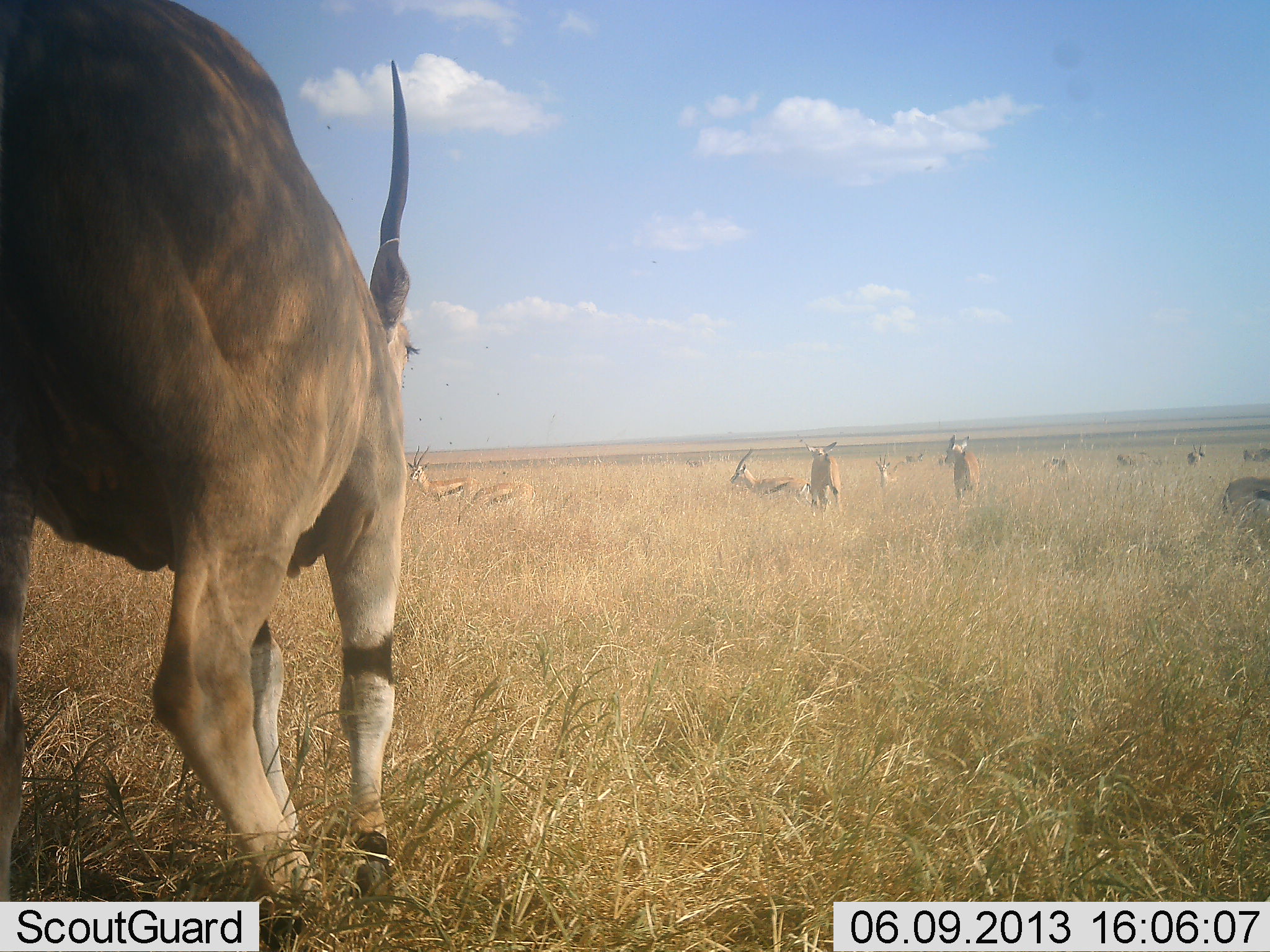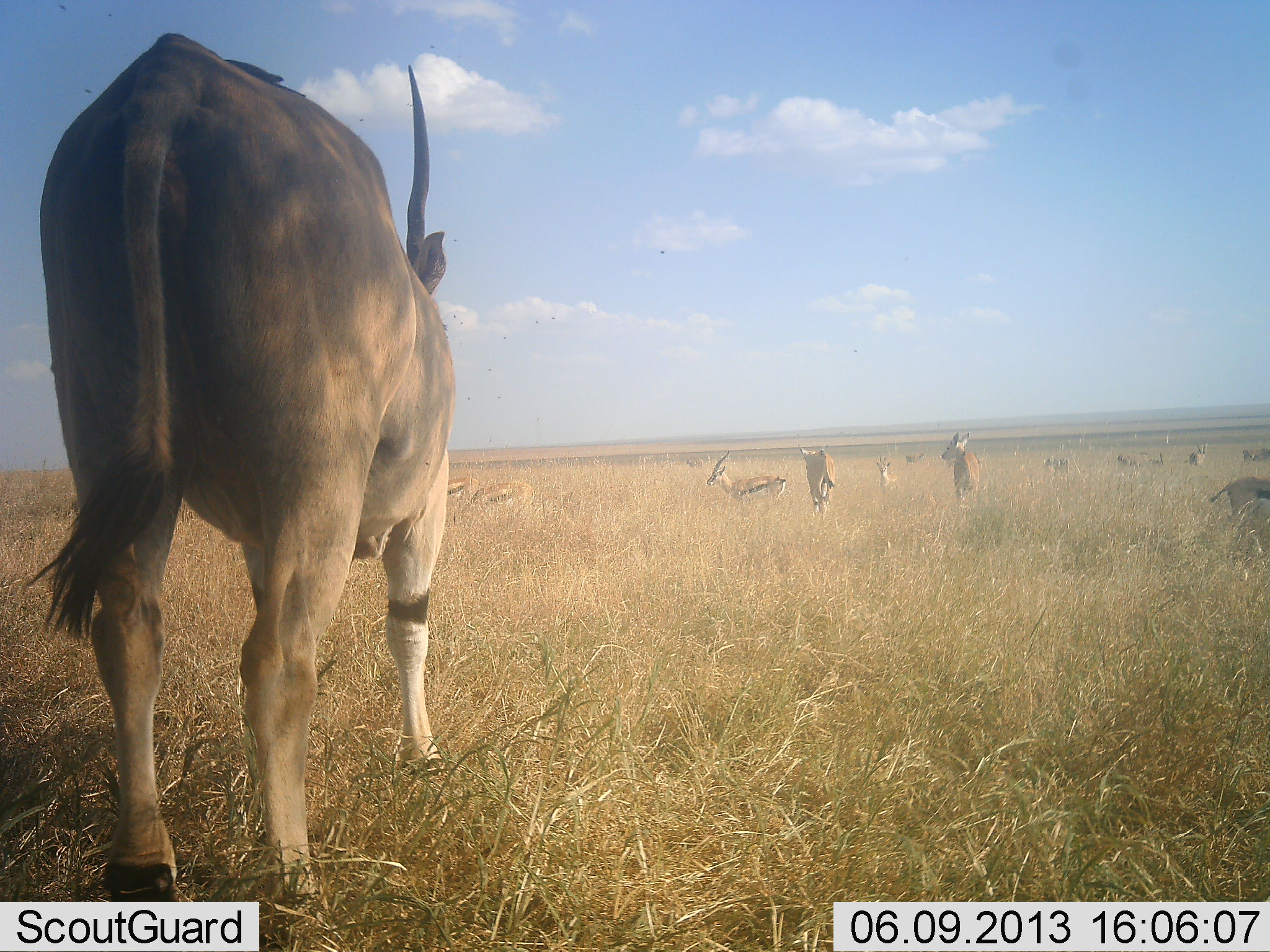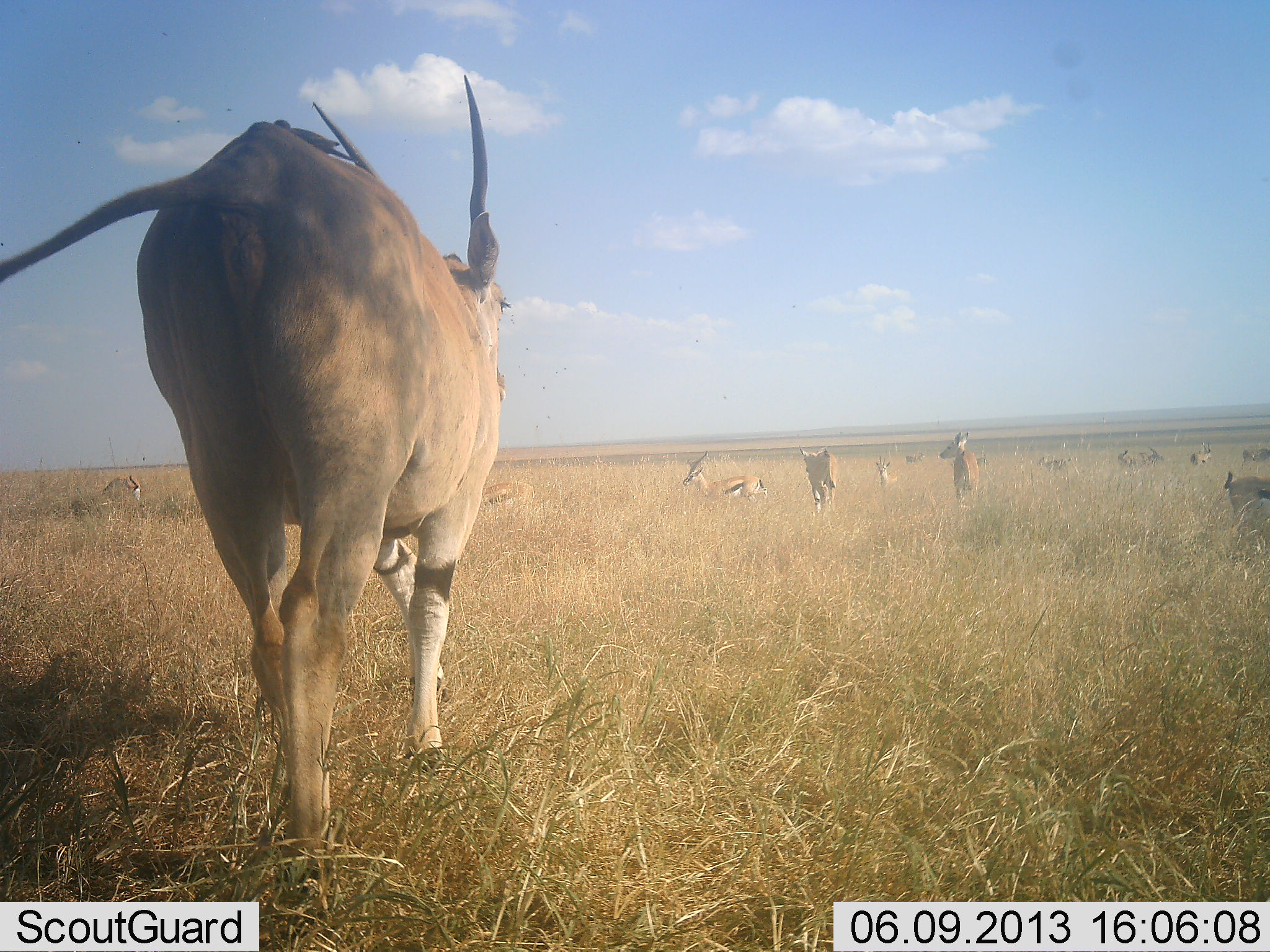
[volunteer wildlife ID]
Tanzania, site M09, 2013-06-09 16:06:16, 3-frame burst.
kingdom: Animalia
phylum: Chordata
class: Mammalia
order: Artiodactyla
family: Bovidae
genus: Tragelaphus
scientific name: Tragelaphus oryx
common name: eland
Eland (Tragelaphus oryx), count 2. Behavior (volunteer vote fractions): standing 44%, resting 0%, moving 78%, interacting 0%. Young present (vote fraction): 4%. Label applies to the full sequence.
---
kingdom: Animalia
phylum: Chordata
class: Mammalia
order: Artiodactyla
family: Bovidae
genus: Eudorcas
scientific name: Eudorcas thomsonii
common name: thomson's gazelle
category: gazellethomsons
Gazellethomsons (thomson's gazelle) (Eudorcas thomsonii), count 10. Behavior (volunteer vote fractions): standing 72%, resting 3%, moving 47%, interacting 3%. Young present (vote fraction): 0%. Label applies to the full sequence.